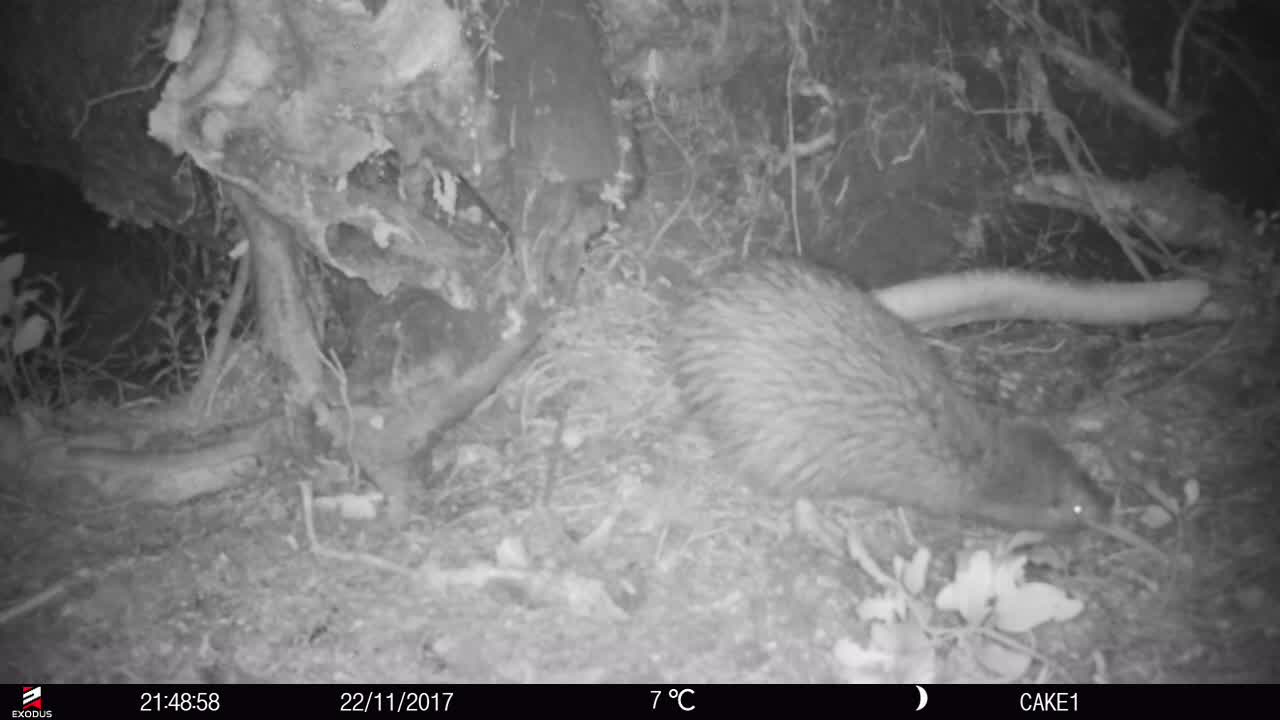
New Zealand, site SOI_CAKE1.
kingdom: Animalia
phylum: Chordata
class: Aves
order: Apterygiformes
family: Apterygidae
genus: Apteryx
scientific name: Apteryx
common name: kiwi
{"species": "kiwi (Apteryx)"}